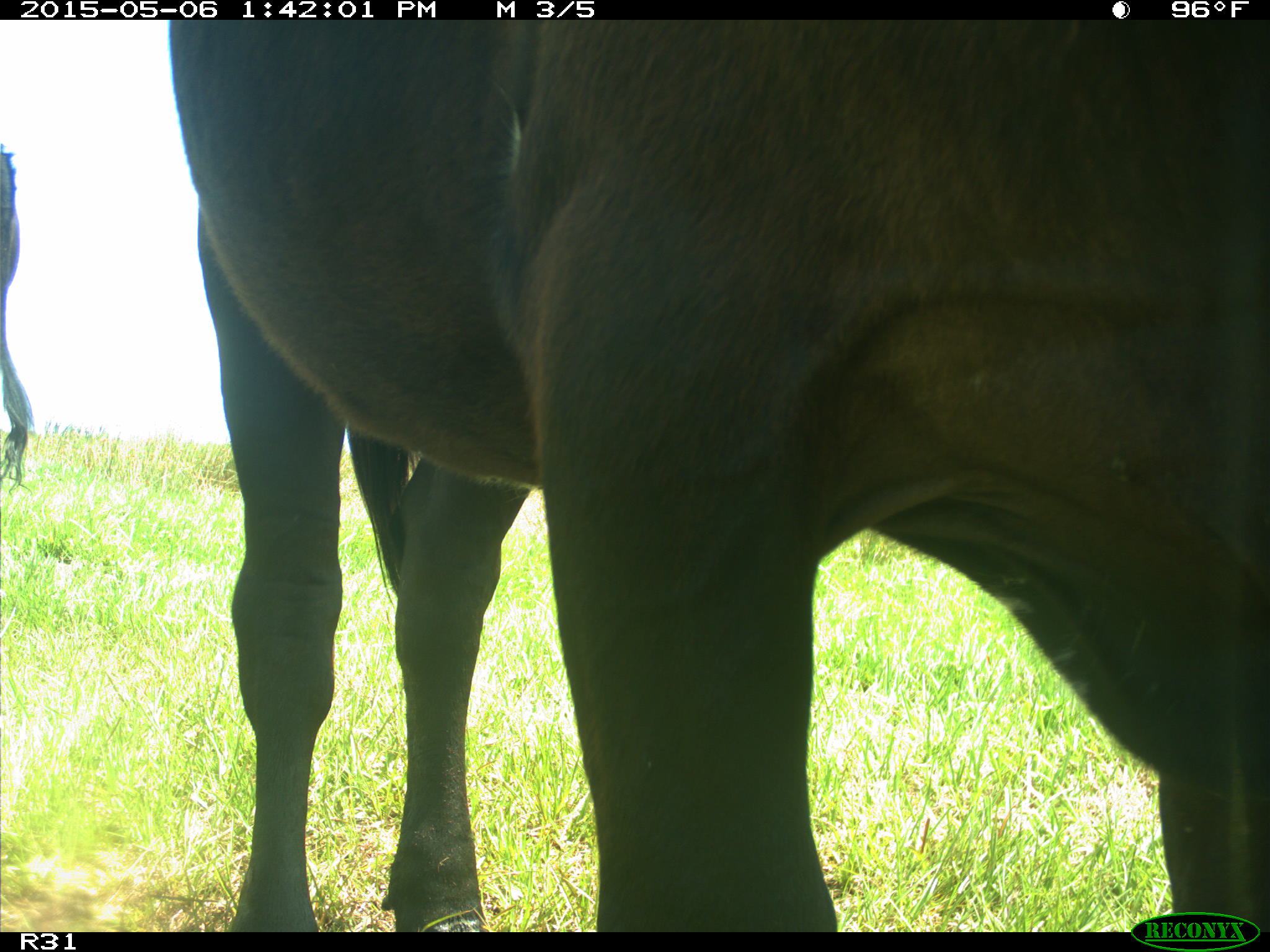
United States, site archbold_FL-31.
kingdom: Animalia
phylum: Chordata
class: Mammalia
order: Artiodactyla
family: Bovidae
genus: Bos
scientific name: Bos taurus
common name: domestic cow